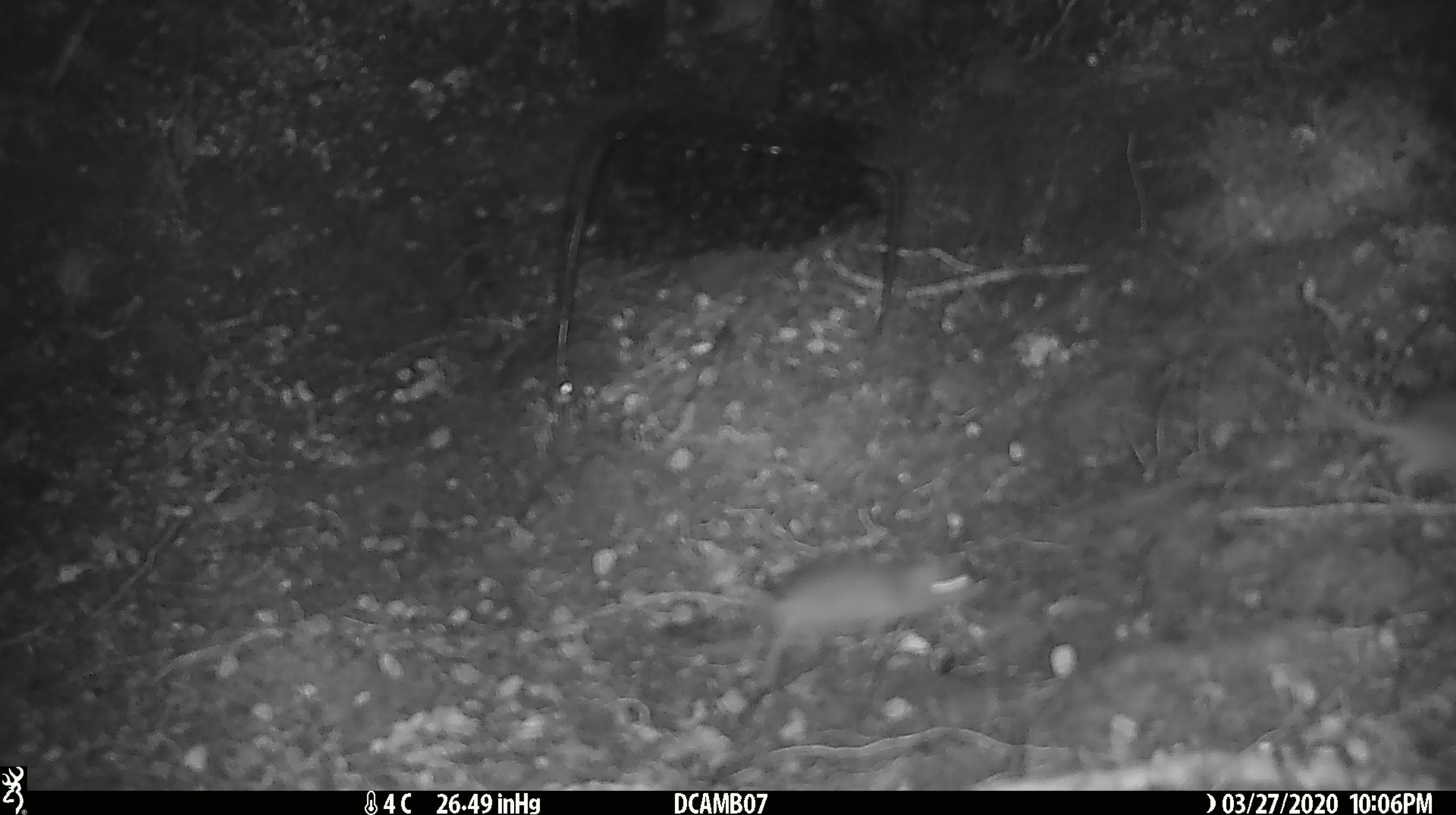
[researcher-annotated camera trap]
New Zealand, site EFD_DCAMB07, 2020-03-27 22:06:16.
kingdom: Animalia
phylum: Chordata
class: Mammalia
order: Rodentia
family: Muridae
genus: Mus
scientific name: Mus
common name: mouse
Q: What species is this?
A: Mouse (Mus).